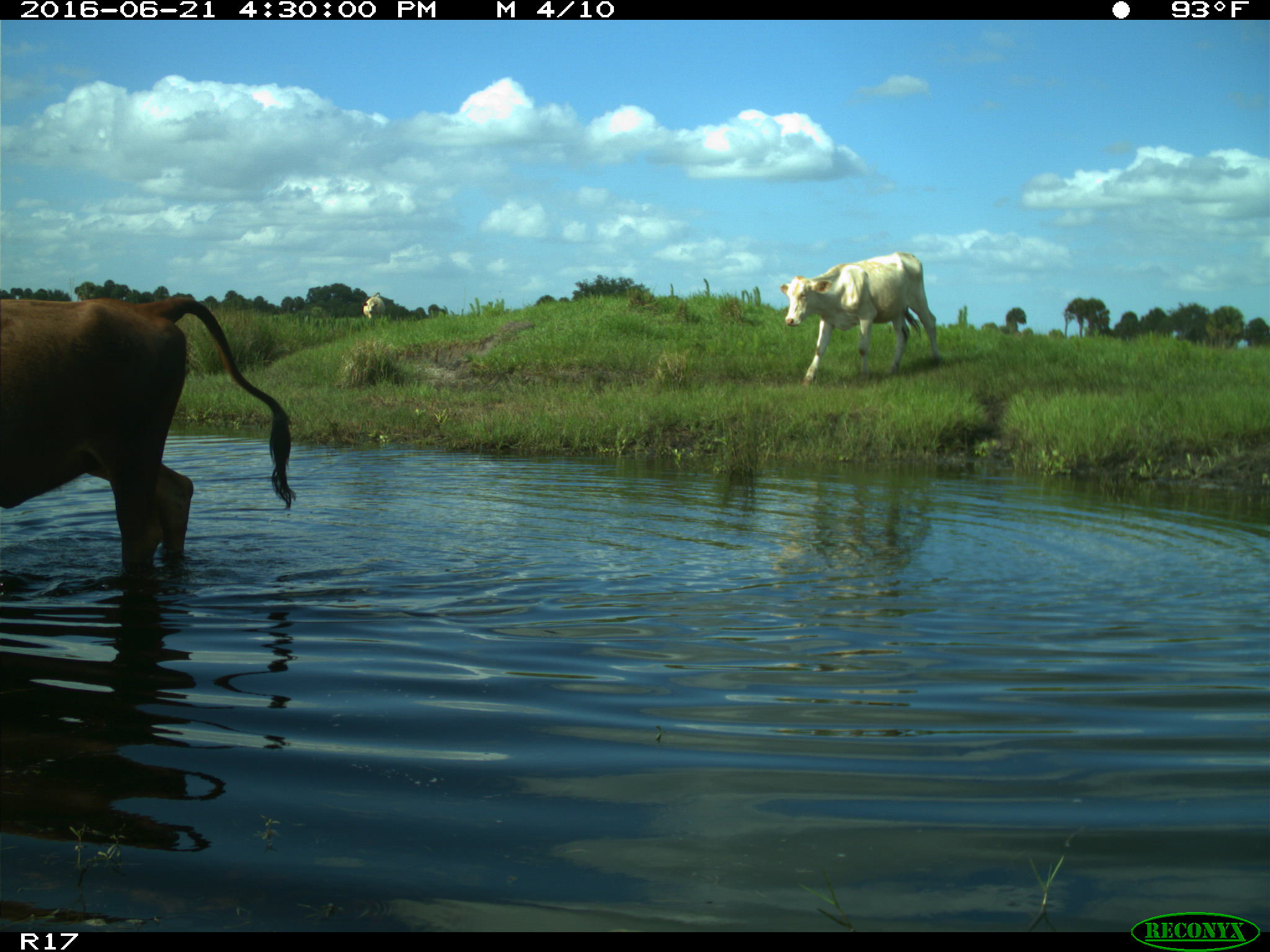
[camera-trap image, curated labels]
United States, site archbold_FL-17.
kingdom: Animalia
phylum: Chordata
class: Mammalia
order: Artiodactyla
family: Bovidae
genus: Bos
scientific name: Bos taurus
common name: domestic cow